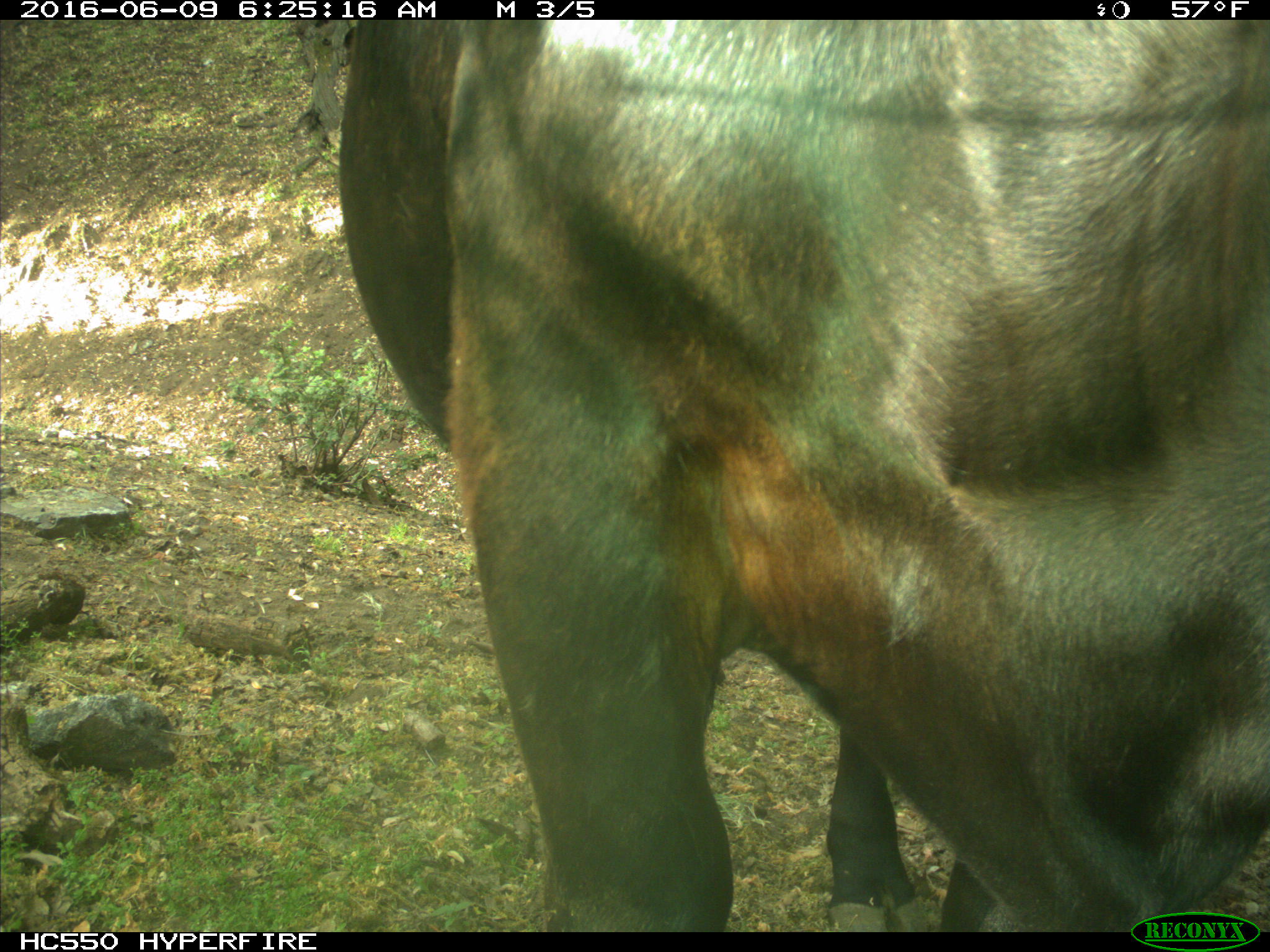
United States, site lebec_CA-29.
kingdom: Animalia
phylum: Chordata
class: Mammalia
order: Artiodactyla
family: Bovidae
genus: Bos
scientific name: Bos taurus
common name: domestic cow